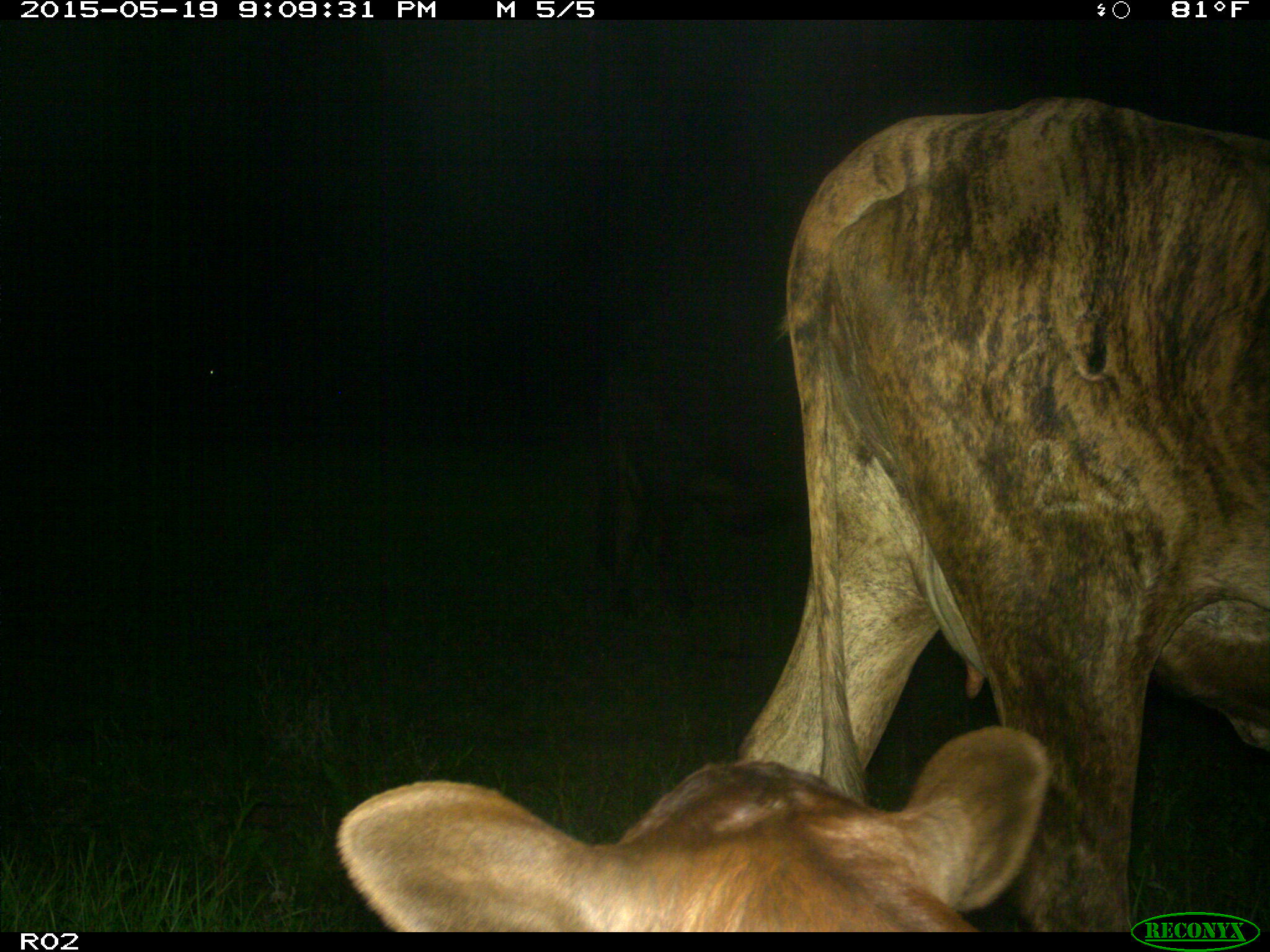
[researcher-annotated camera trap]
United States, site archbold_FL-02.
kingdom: Animalia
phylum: Chordata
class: Mammalia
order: Artiodactyla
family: Bovidae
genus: Bos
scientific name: Bos taurus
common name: domestic cow